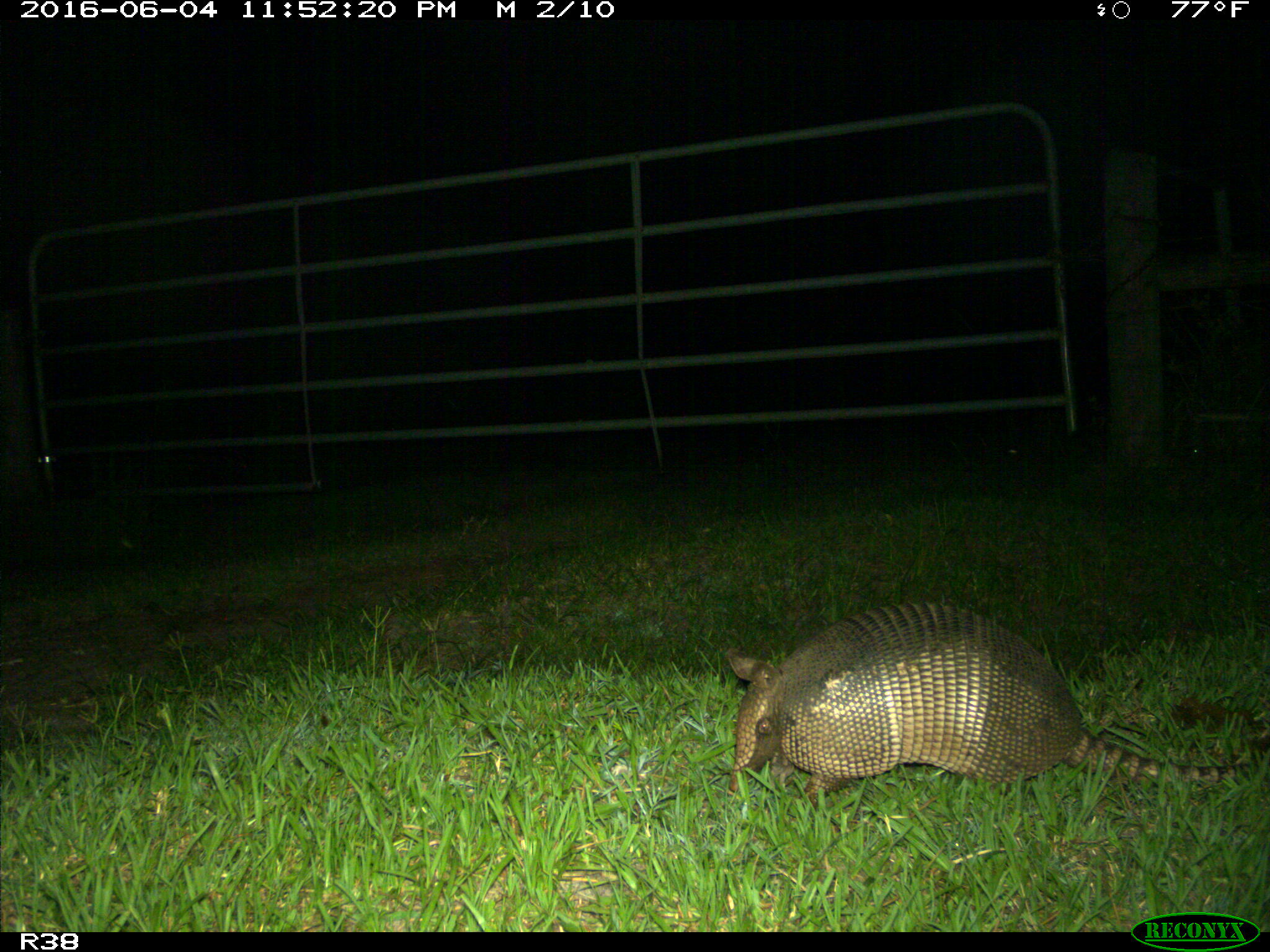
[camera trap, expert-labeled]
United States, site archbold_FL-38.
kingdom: Animalia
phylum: Chordata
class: Mammalia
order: Cingulata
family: Dasypodidae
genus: Dasypus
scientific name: Dasypus novemcinctus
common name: nine-banded armadillo